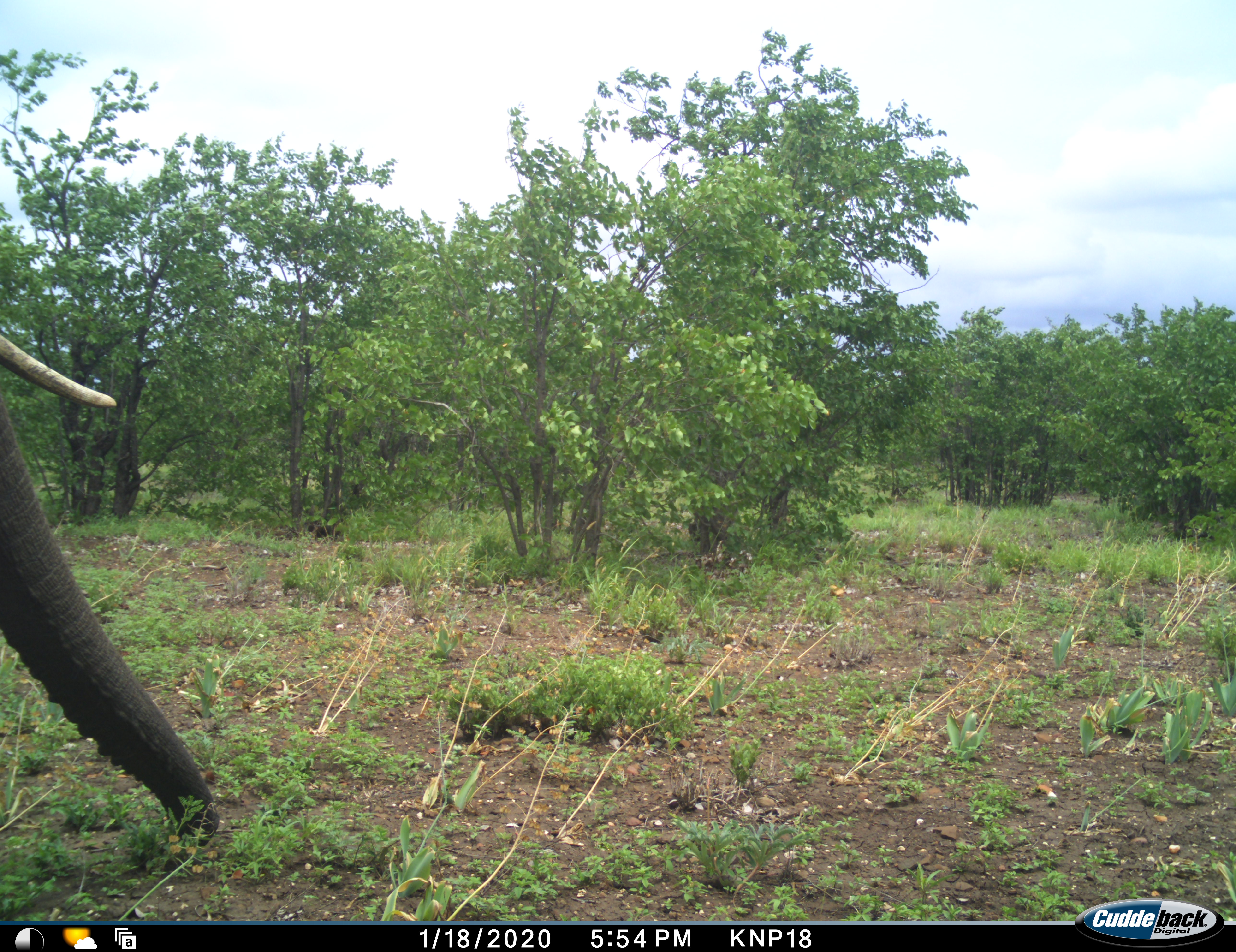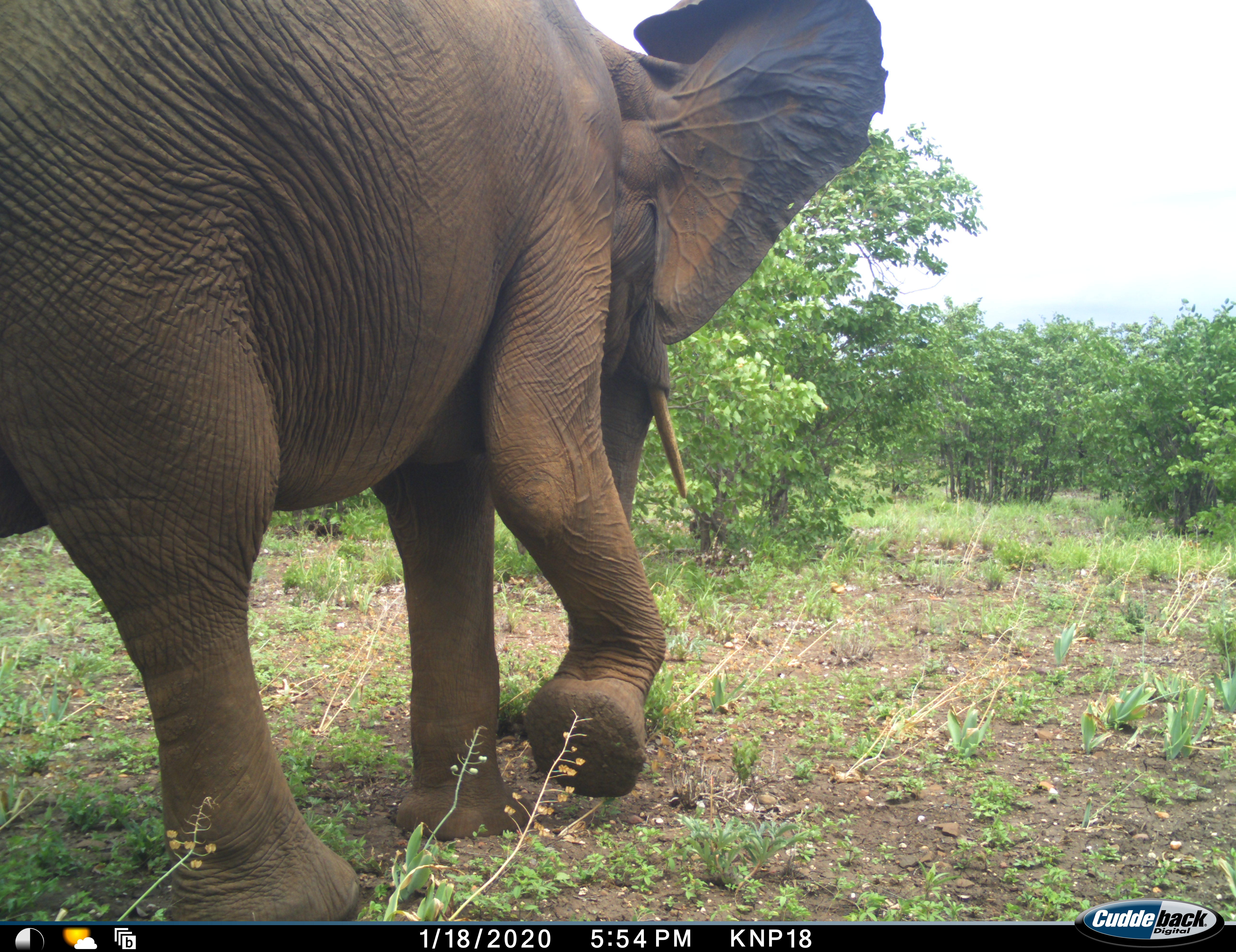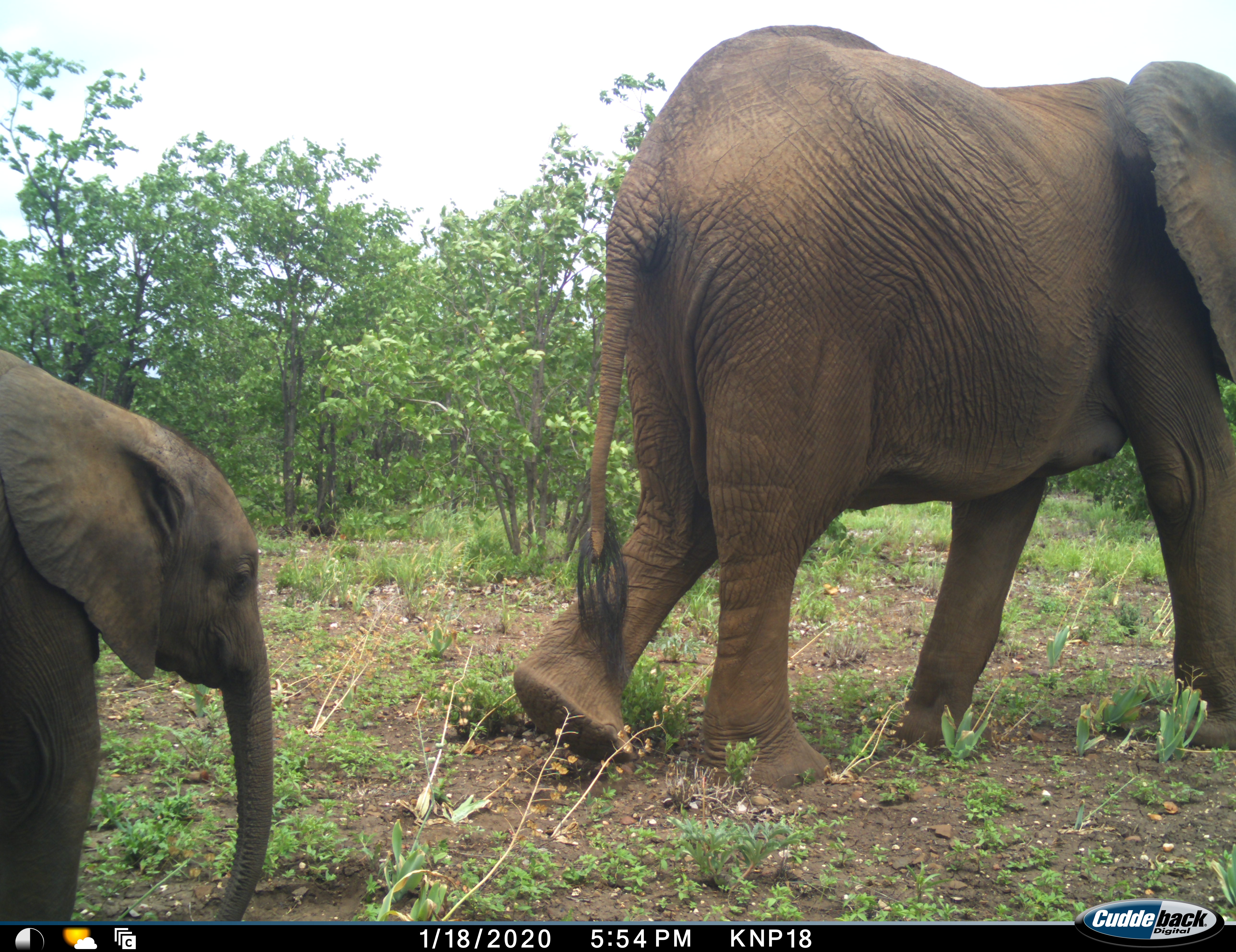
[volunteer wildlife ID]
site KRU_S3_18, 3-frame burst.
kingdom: Animalia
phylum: Chordata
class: Mammalia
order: Proboscidea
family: Elephantidae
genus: Loxodonta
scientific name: Loxodonta africana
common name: african bush elephant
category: elephant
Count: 2.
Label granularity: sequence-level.